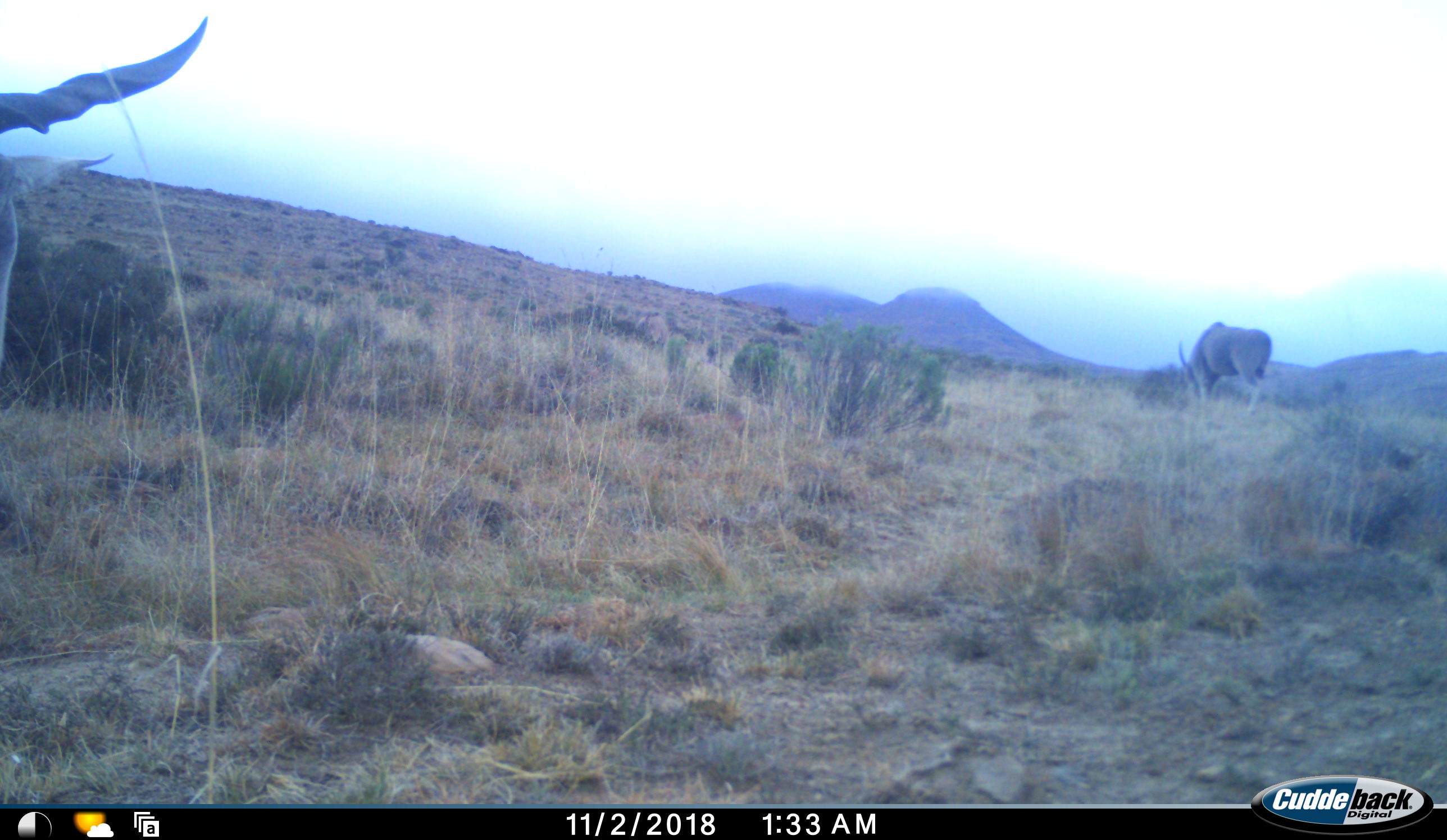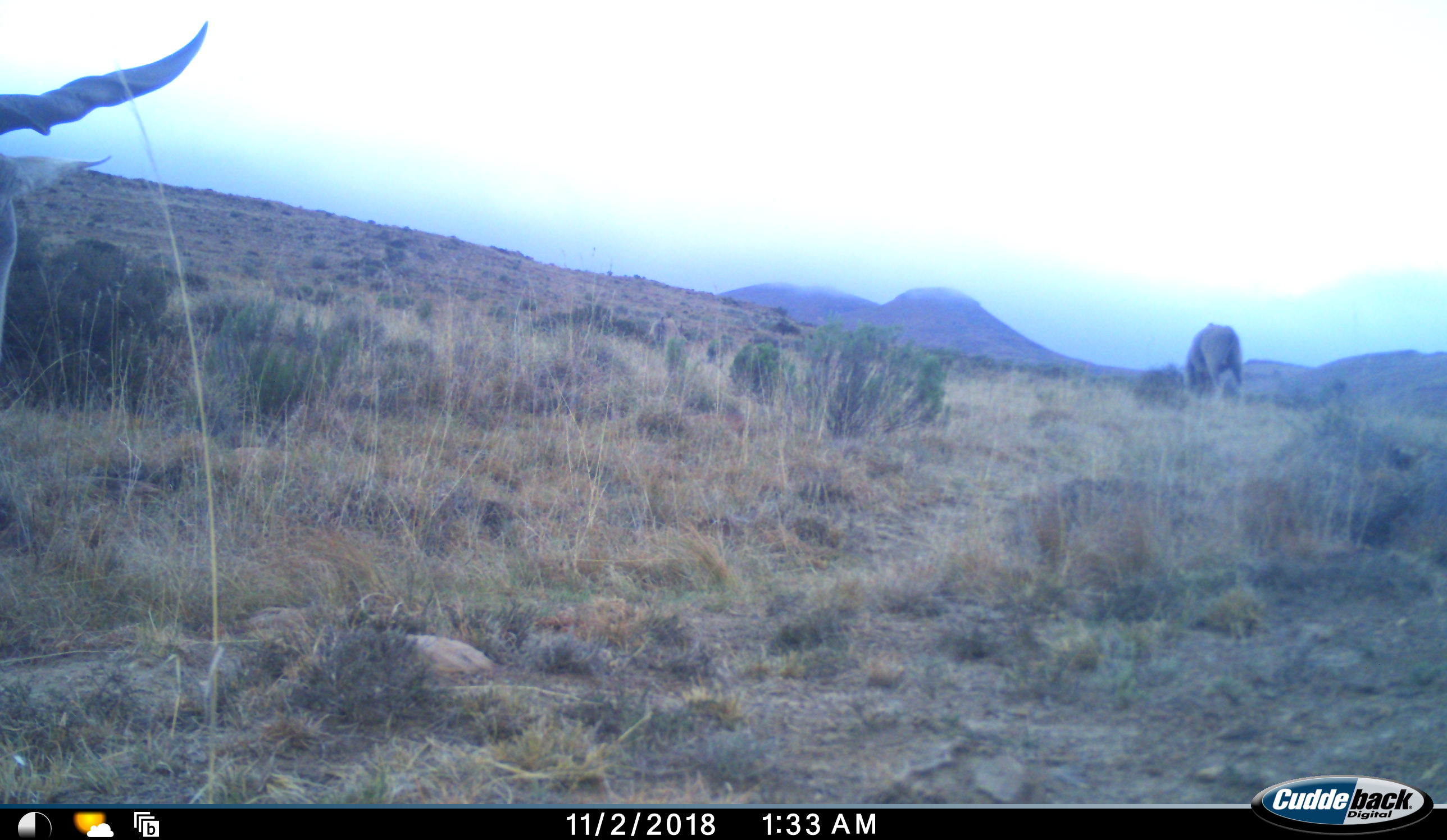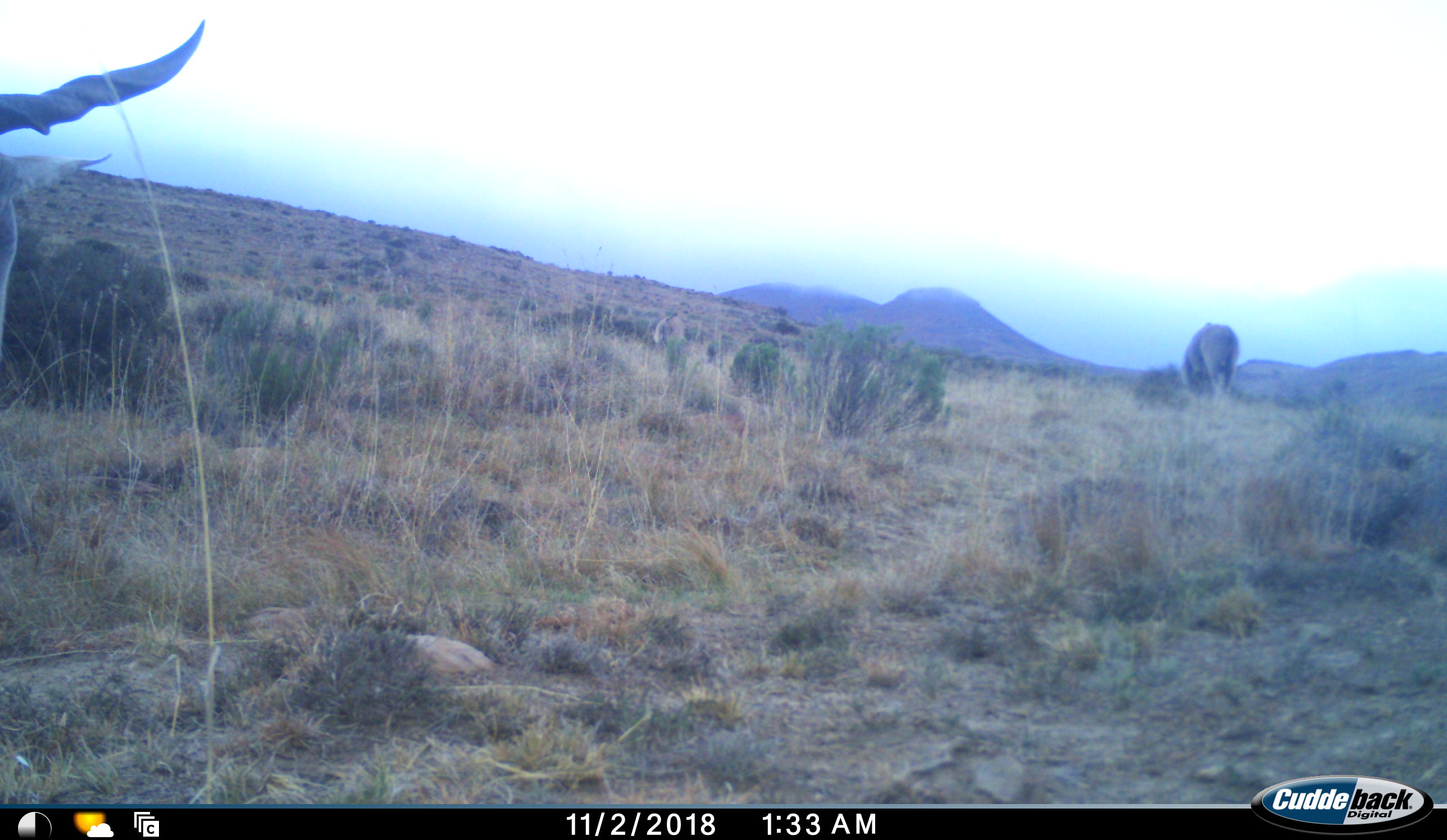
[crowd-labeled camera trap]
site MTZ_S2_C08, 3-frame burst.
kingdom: Animalia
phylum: Chordata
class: Mammalia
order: Artiodactyla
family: Bovidae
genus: Tragelaphus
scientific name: Tragelaphus oryx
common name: eland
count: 2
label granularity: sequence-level